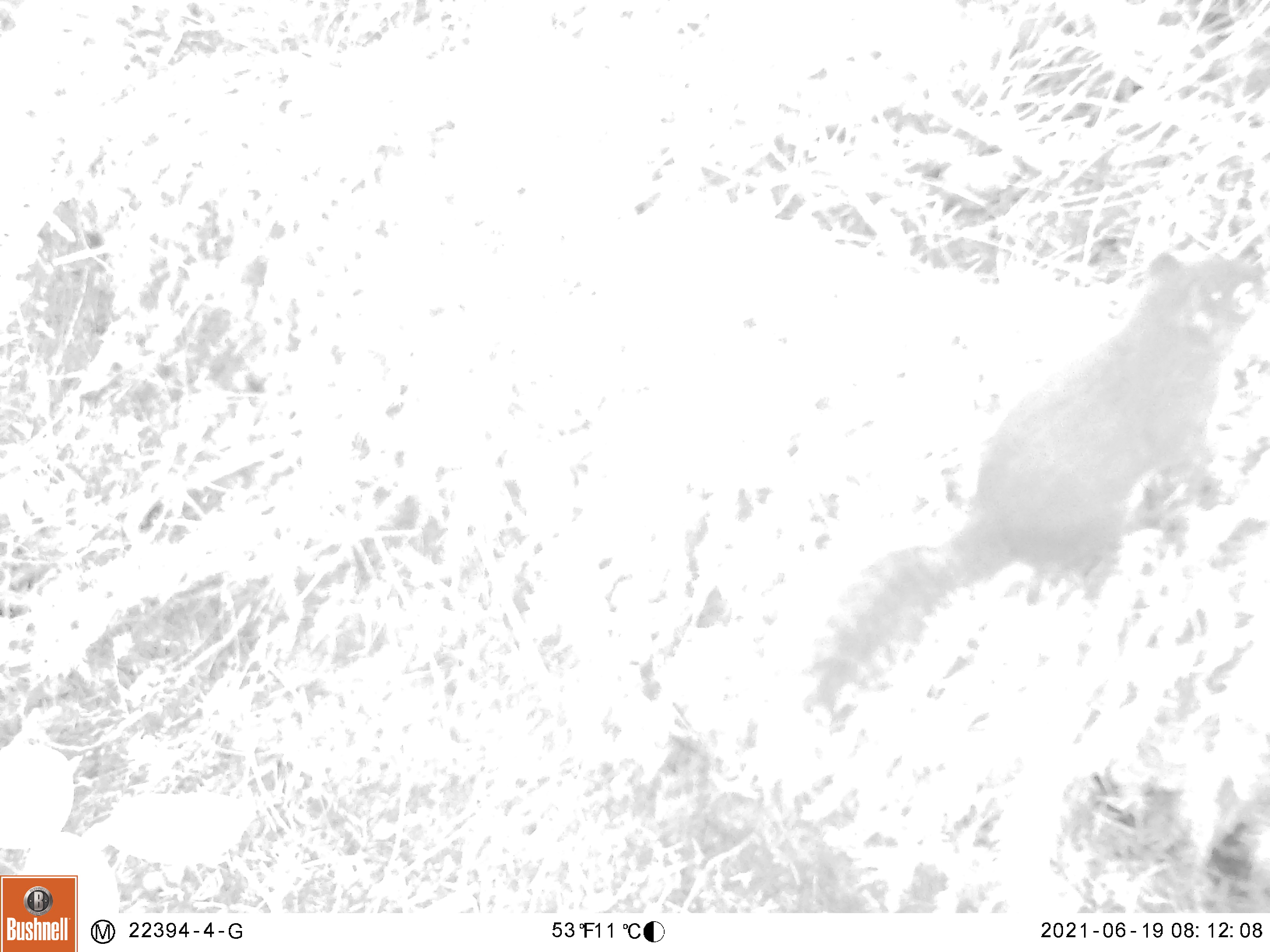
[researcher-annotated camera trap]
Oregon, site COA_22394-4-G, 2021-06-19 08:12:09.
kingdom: Animalia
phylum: Chordata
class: Mammalia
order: Rodentia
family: Sciuridae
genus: Tamiasciurus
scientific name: Tamiasciurus douglasii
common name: douglas squirrel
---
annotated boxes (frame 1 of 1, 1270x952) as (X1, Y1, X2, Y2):
douglas squirrel: (757, 227, 1268, 772)